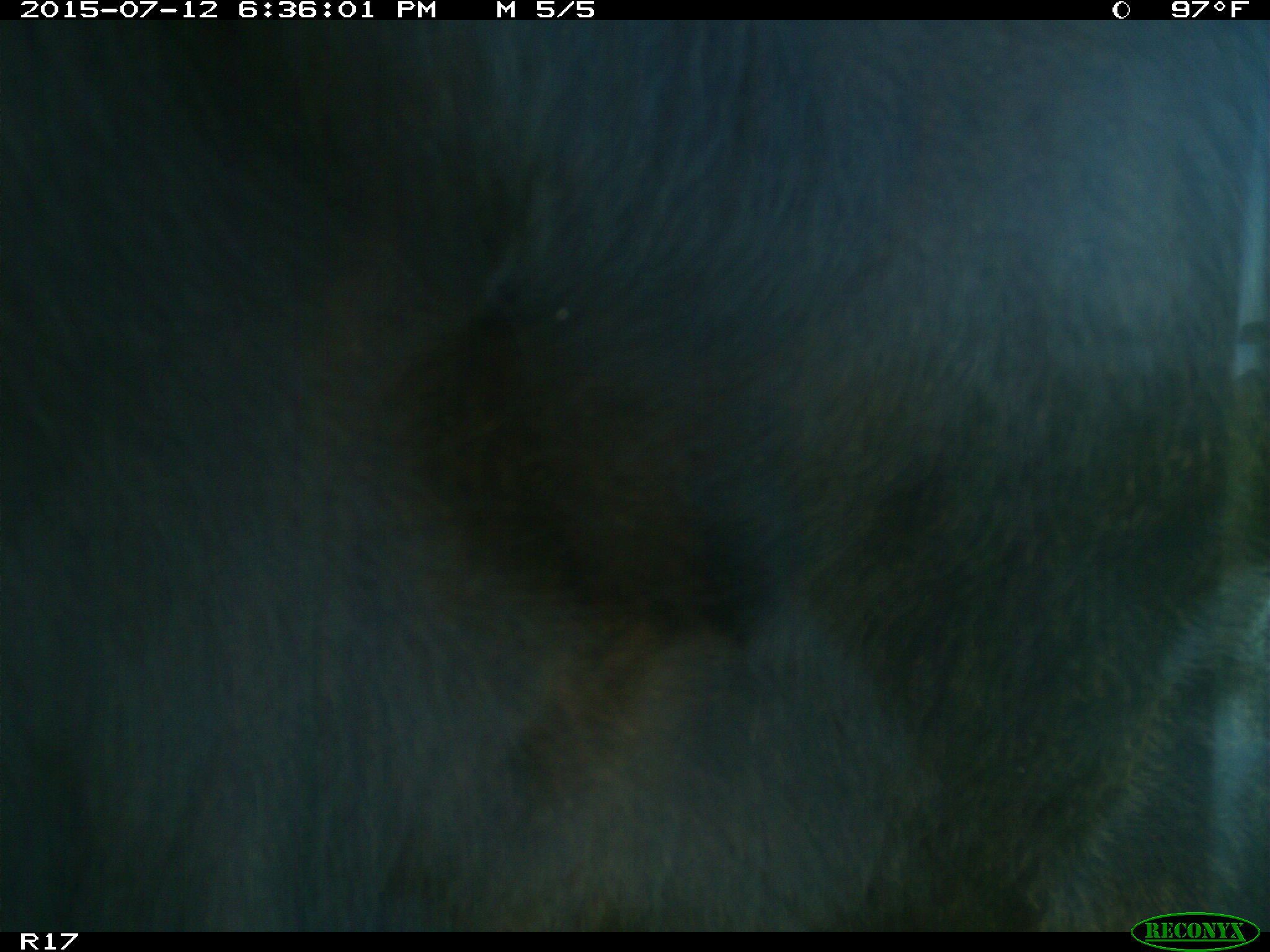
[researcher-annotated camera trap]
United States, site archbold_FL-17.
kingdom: Animalia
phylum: Chordata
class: Mammalia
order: Artiodactyla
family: Bovidae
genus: Bos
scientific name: Bos taurus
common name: domestic cow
Bos taurus (domestic cow).